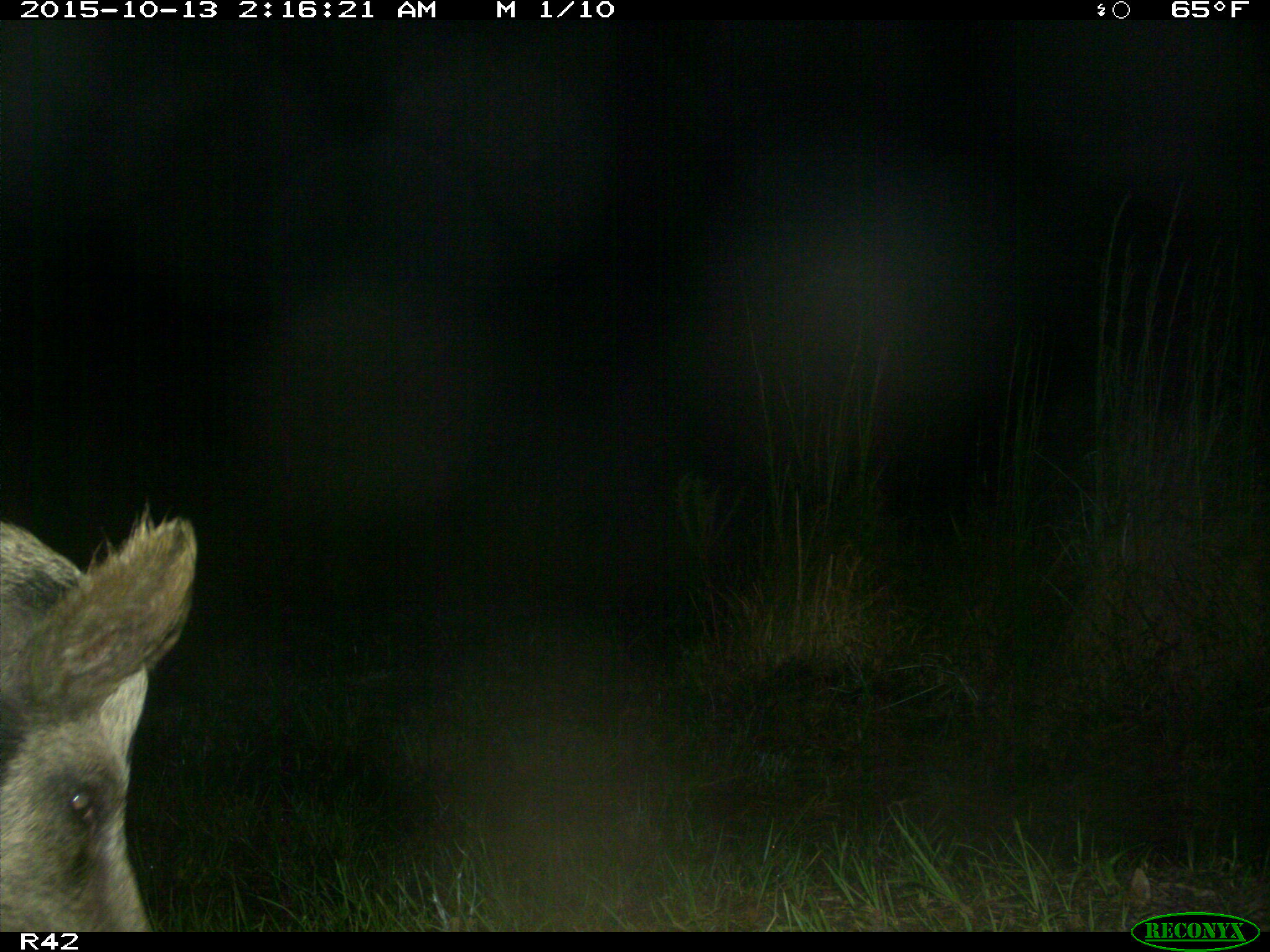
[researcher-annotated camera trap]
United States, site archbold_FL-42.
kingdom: Animalia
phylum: Chordata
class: Mammalia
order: Artiodactyla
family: Suidae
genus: Sus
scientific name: Sus scrofa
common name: wild boar